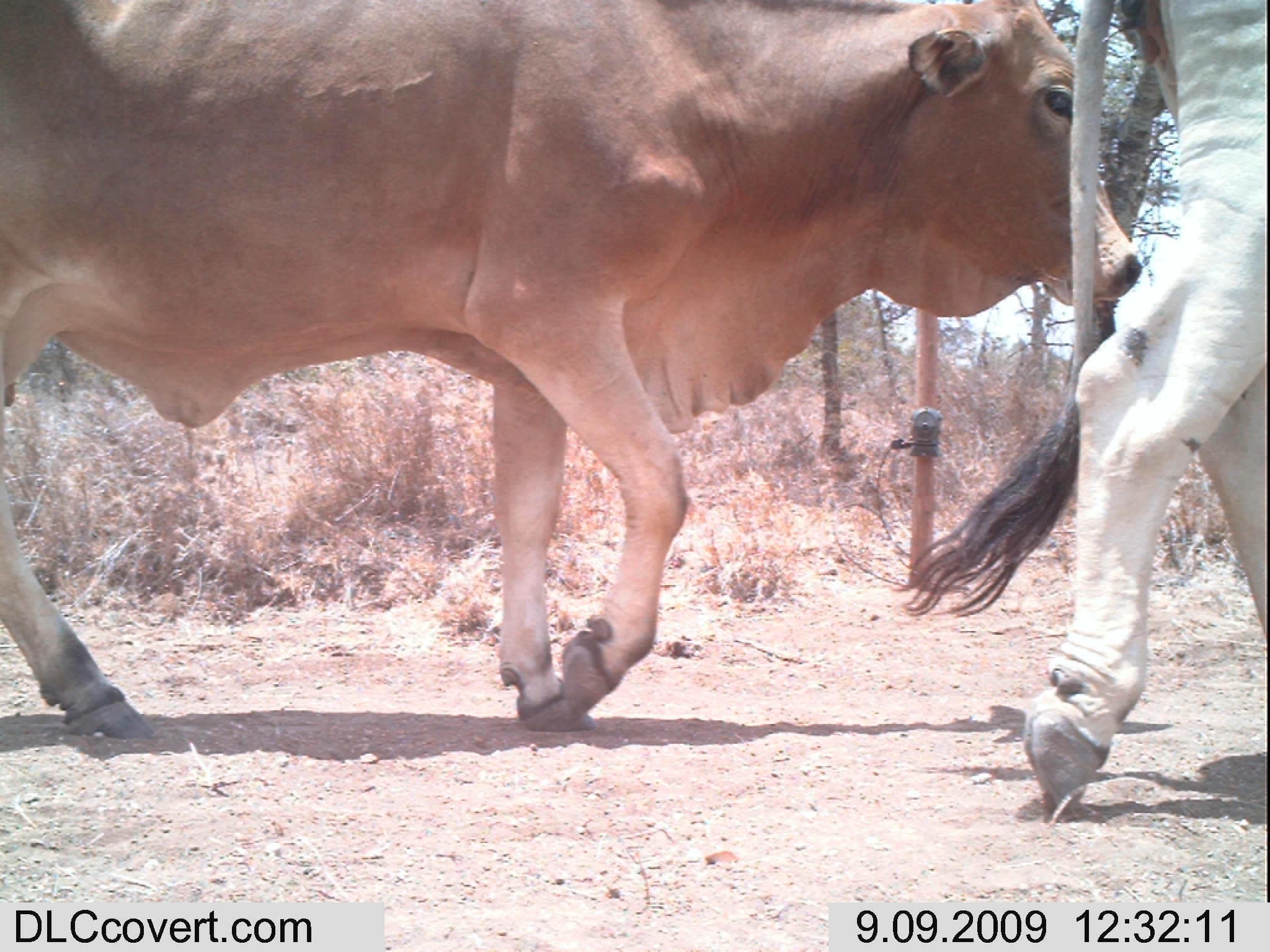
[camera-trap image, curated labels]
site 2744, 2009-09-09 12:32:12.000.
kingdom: Animalia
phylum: Chordata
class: Mammalia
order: Artiodactyla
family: Bovidae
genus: Bos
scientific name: Bos taurus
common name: domestic cattle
Bos taurus (domestic cattle), count 2.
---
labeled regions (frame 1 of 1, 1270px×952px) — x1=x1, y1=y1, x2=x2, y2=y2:
bos taurus: x1=0, y1=0, x2=1144, y2=740; x1=889, y1=0, x2=1270, y2=818